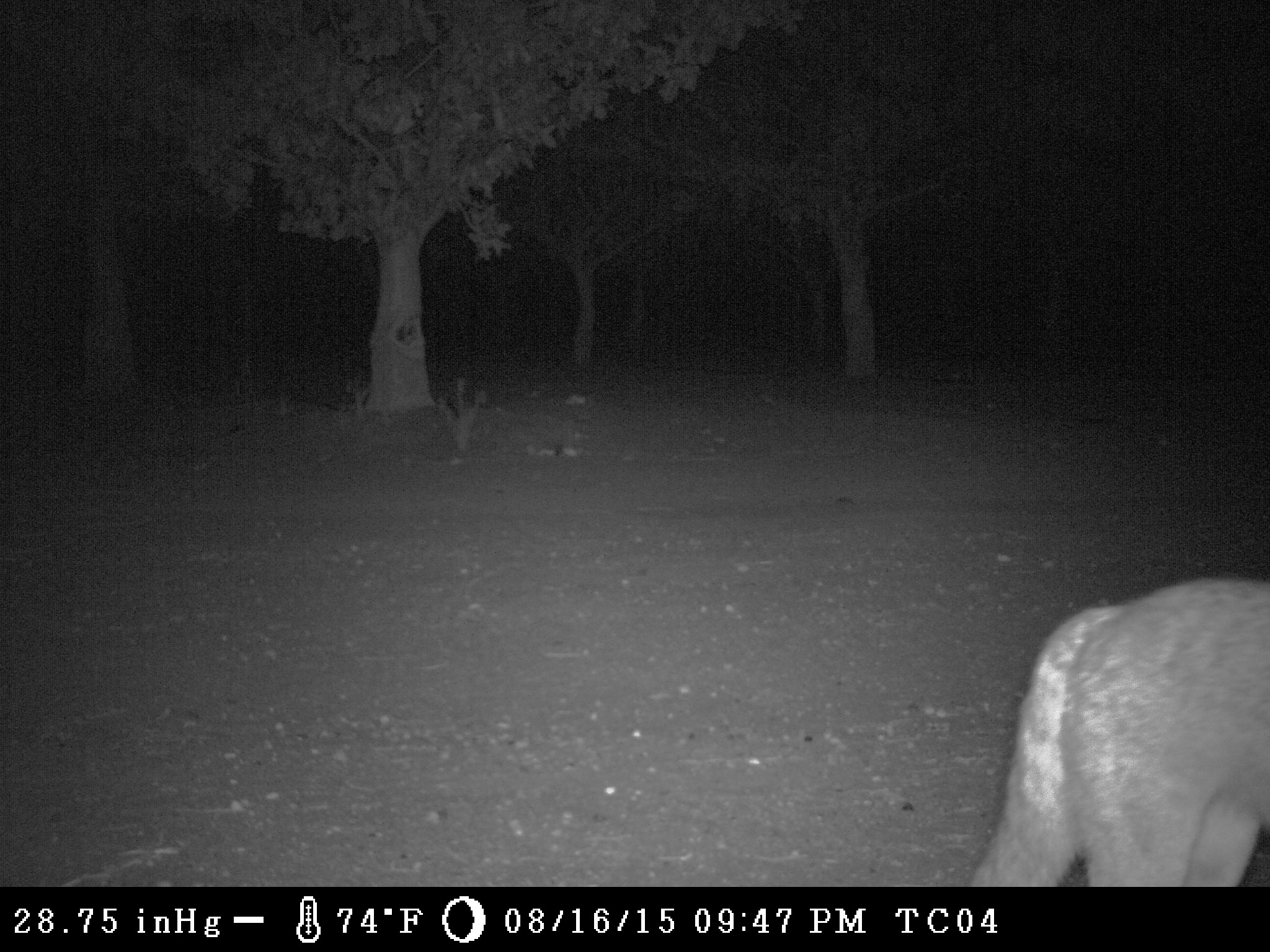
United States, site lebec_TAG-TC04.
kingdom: Animalia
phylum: Chordata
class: Mammalia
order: Carnivora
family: Canidae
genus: Canis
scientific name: Canis latrans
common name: coyote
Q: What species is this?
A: Canis latrans (coyote).